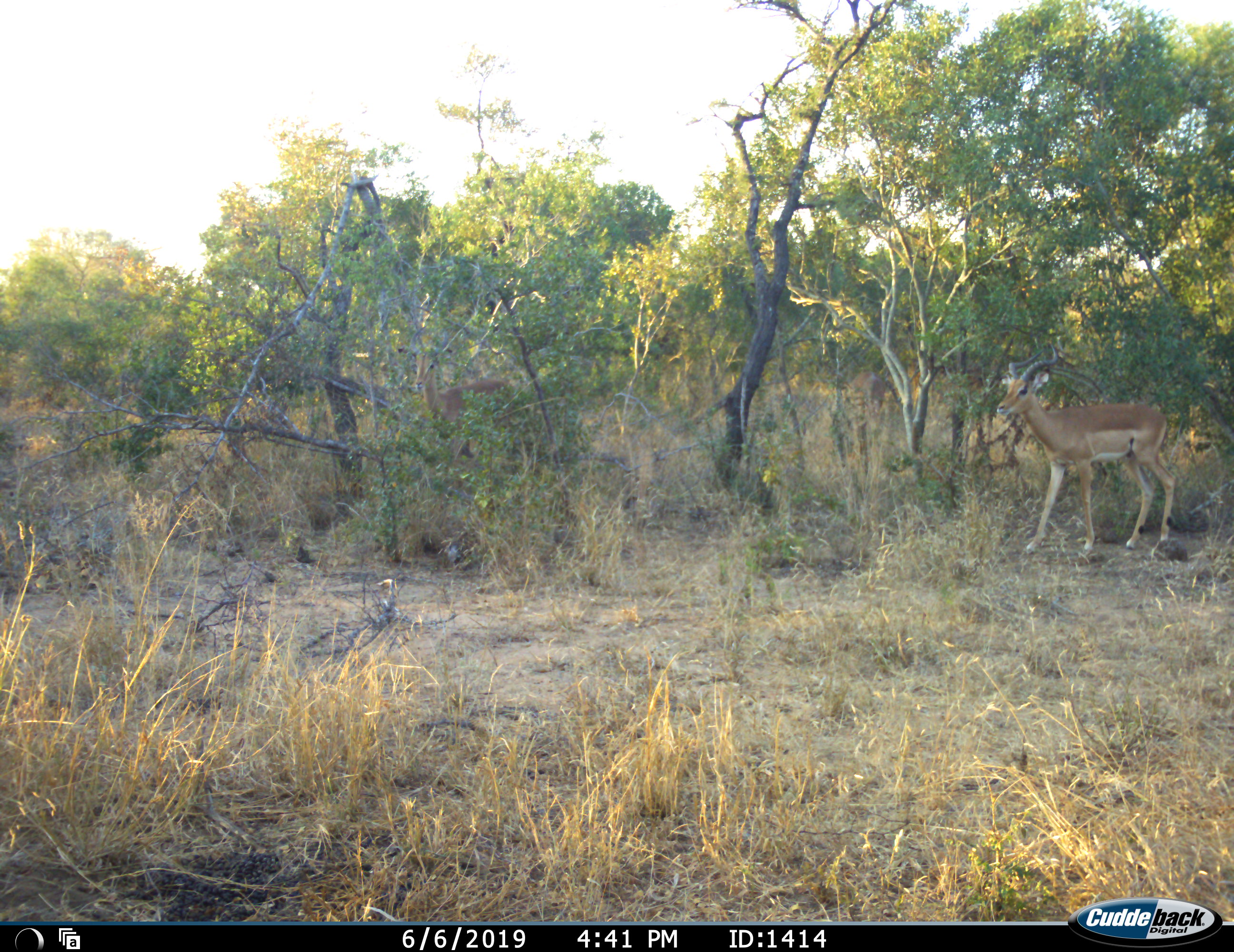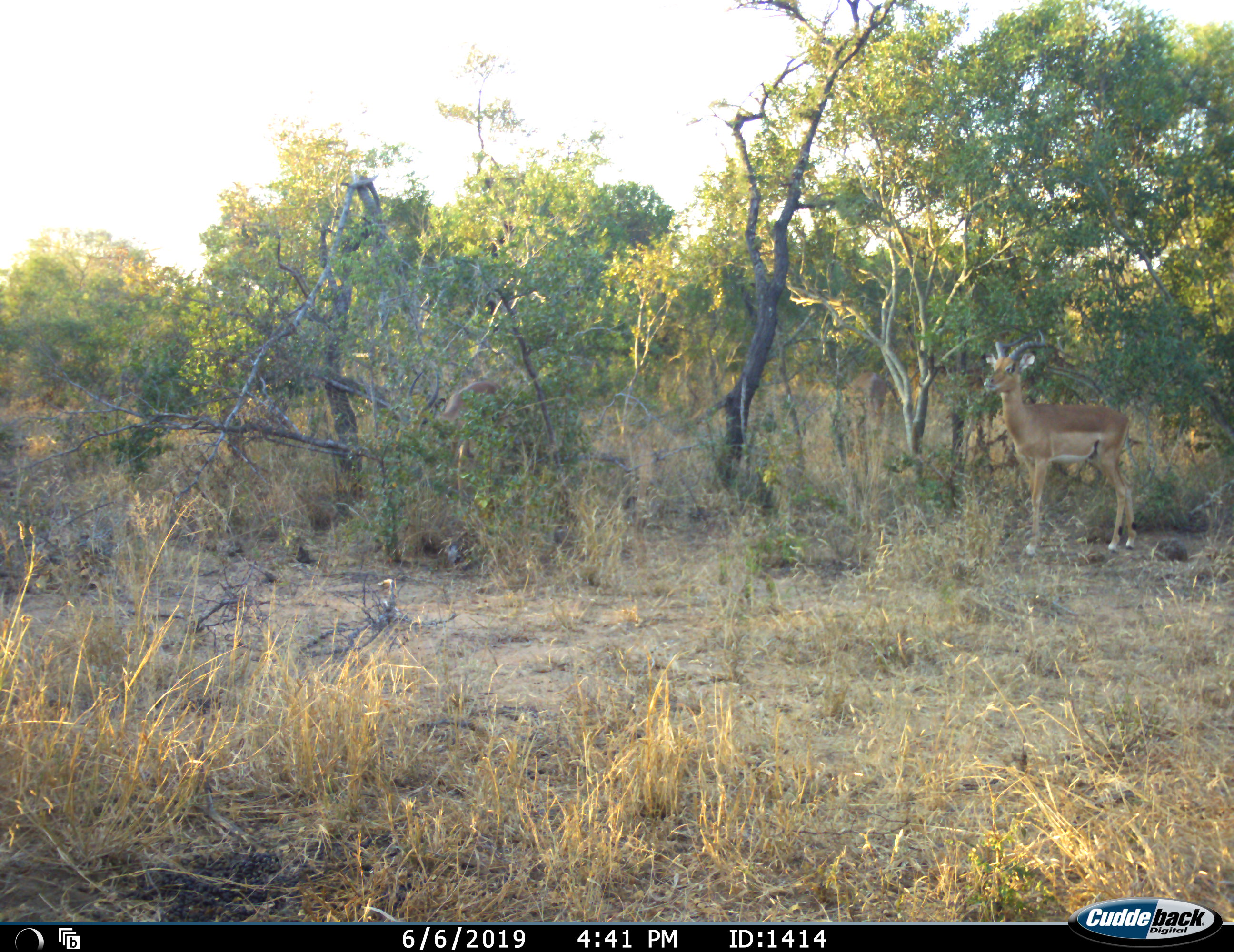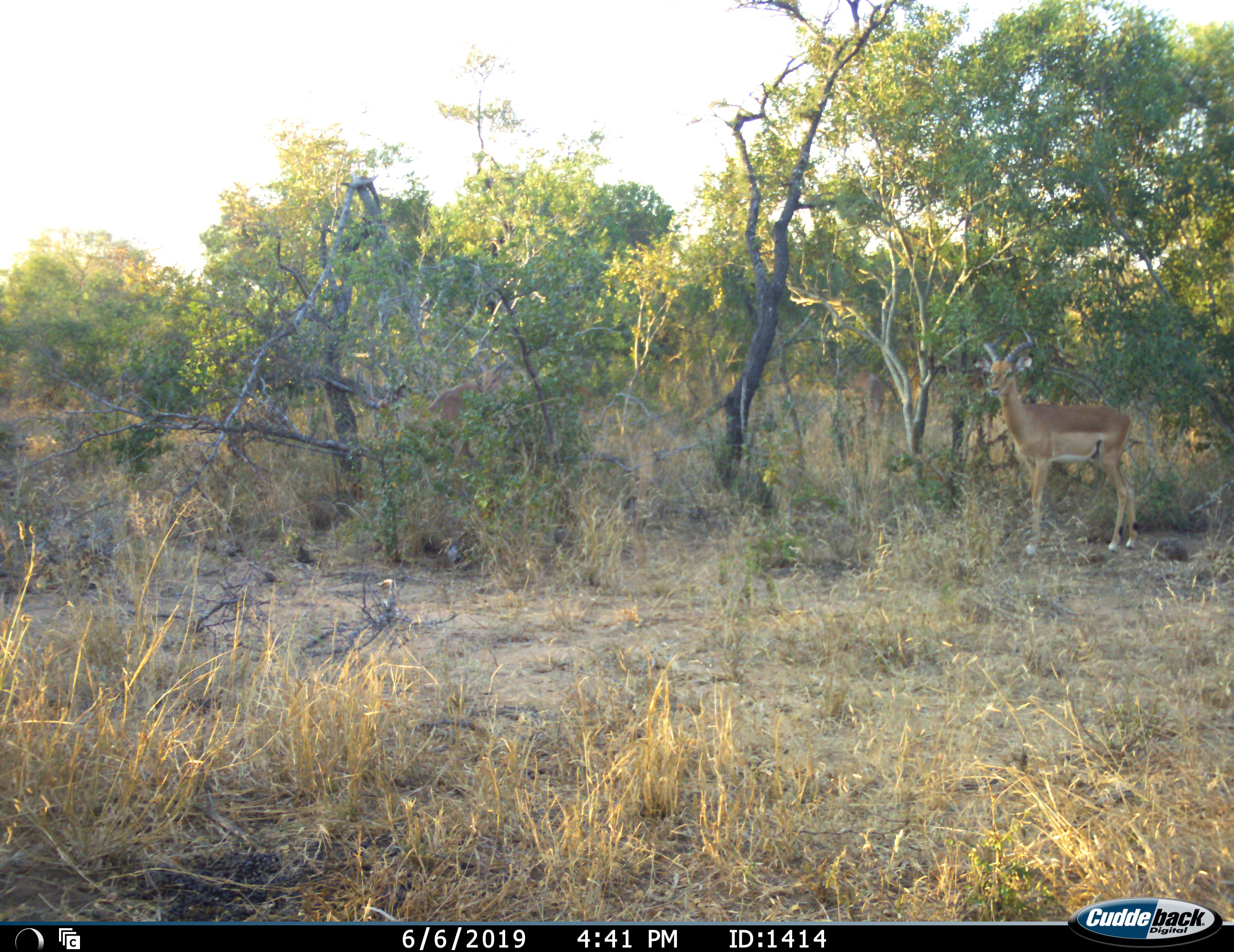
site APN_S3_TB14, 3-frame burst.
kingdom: Animalia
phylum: Chordata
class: Mammalia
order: Artiodactyla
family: Bovidae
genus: Aepyceros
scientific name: Aepyceros melampus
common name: impala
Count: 2.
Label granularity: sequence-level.